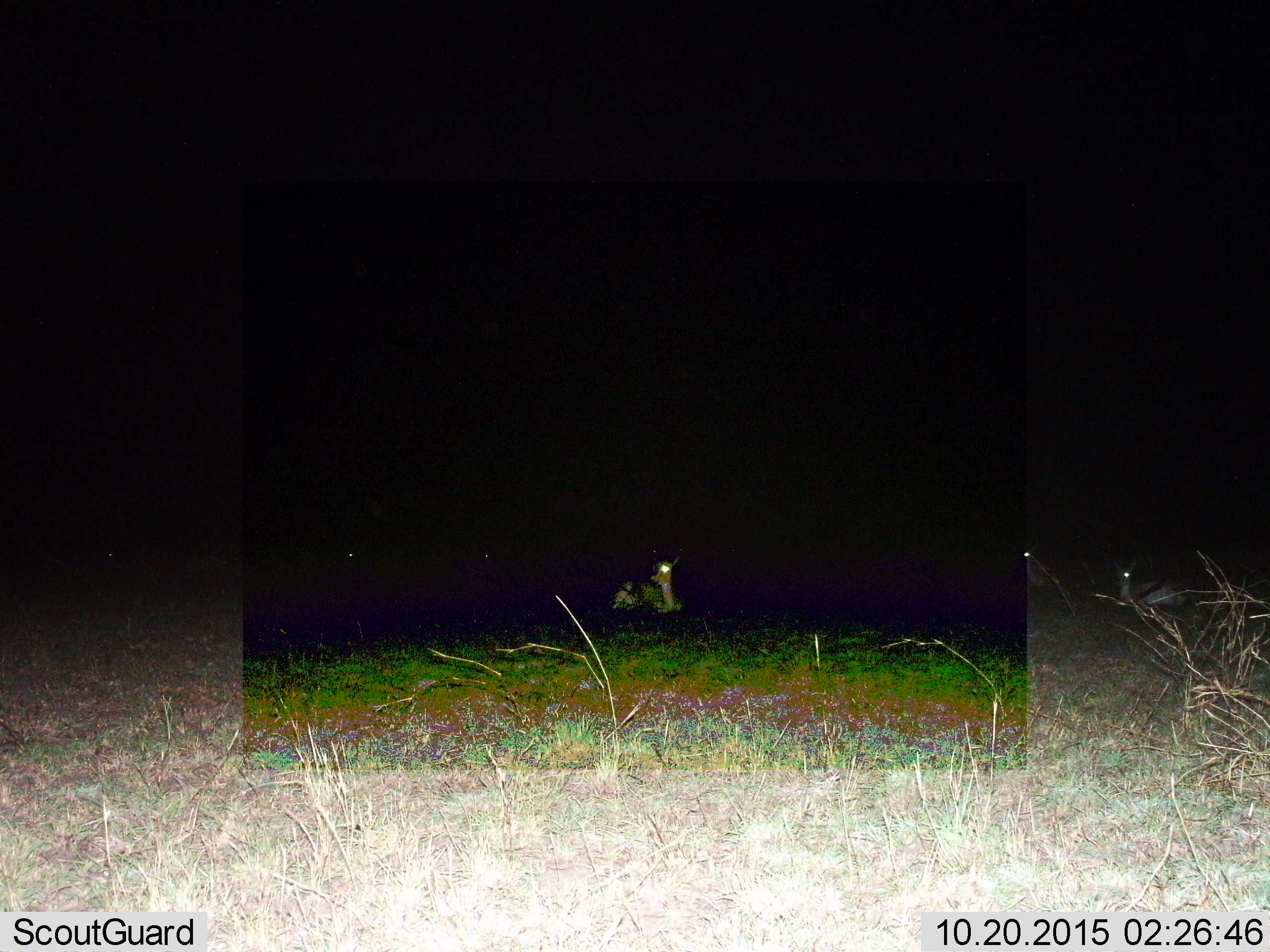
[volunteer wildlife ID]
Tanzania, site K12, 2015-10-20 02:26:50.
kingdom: Animalia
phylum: Chordata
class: Mammalia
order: Artiodactyla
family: Bovidae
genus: Eudorcas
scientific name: Eudorcas thomsonii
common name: thomson's gazelle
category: gazellethomsons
Gazellethomsons (thomson's gazelle) (Eudorcas thomsonii), count 5. Behavior (volunteer vote fractions): standing 0%, resting 100%, moving 0%, interacting 0%. Young present (vote fraction): 0%. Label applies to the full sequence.